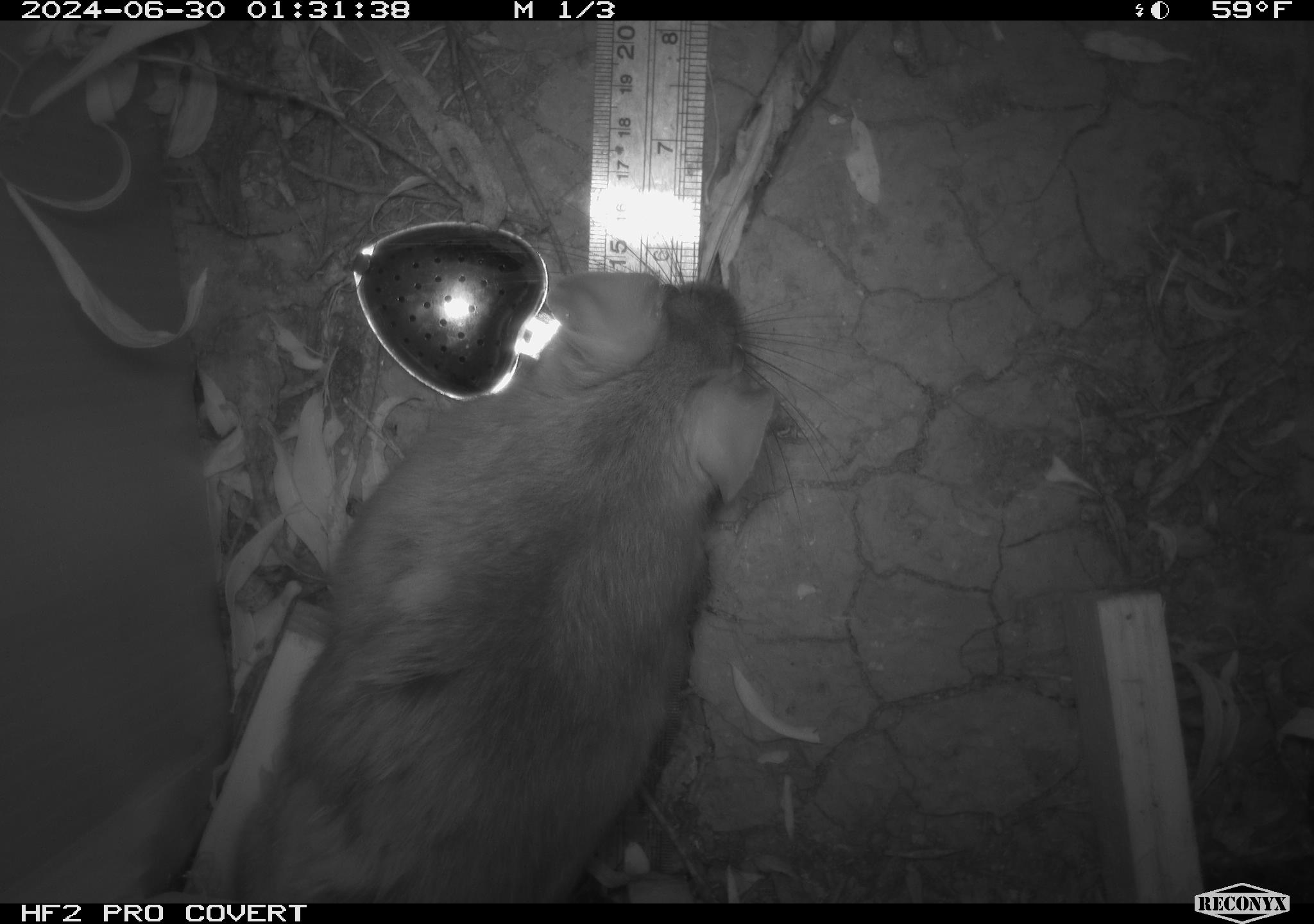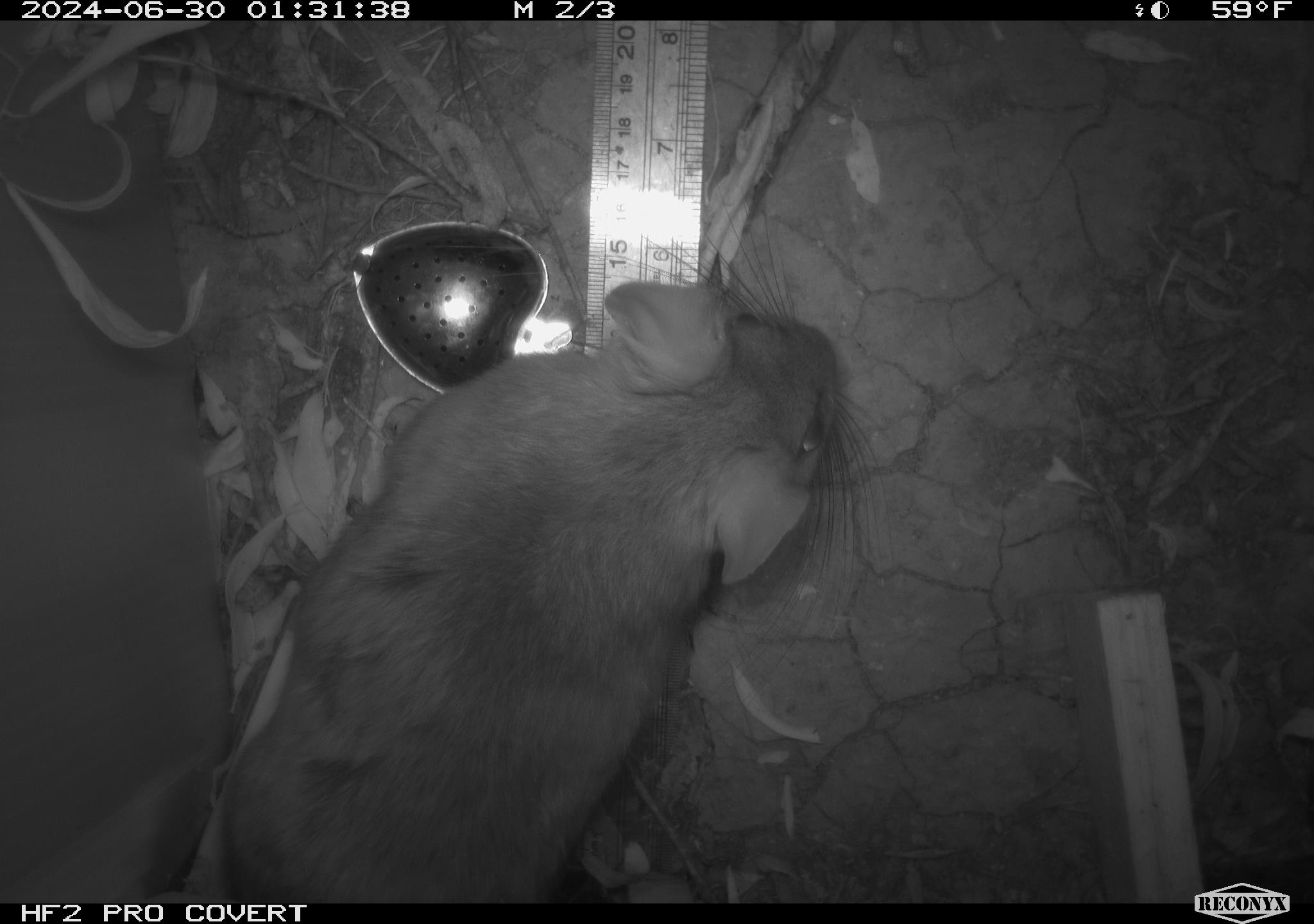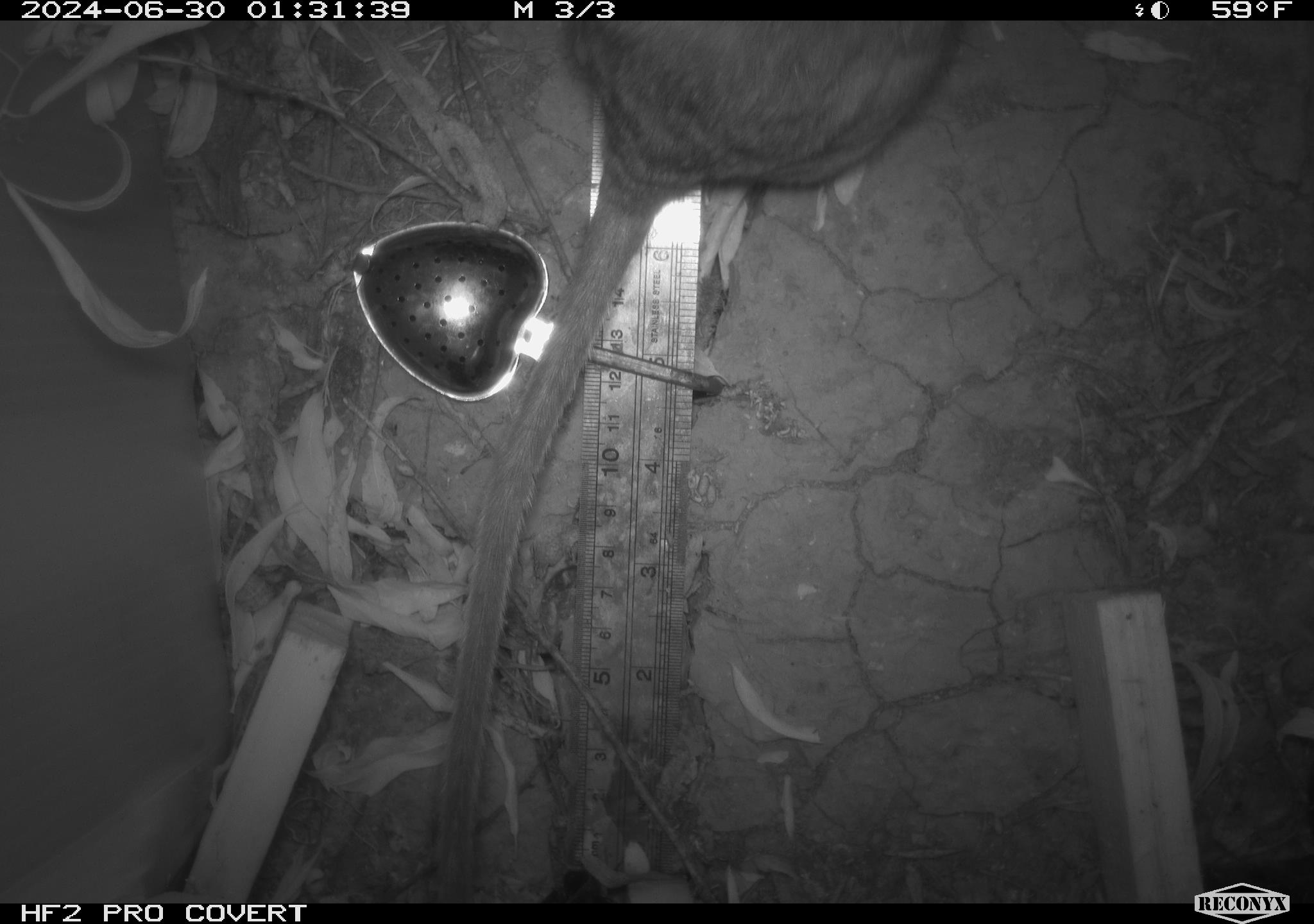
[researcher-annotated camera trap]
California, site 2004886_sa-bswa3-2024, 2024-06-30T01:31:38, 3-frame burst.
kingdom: Animalia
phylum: Chordata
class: Mammalia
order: Rodentia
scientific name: Rodentia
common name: woodrat or rat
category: woodrat or rat species